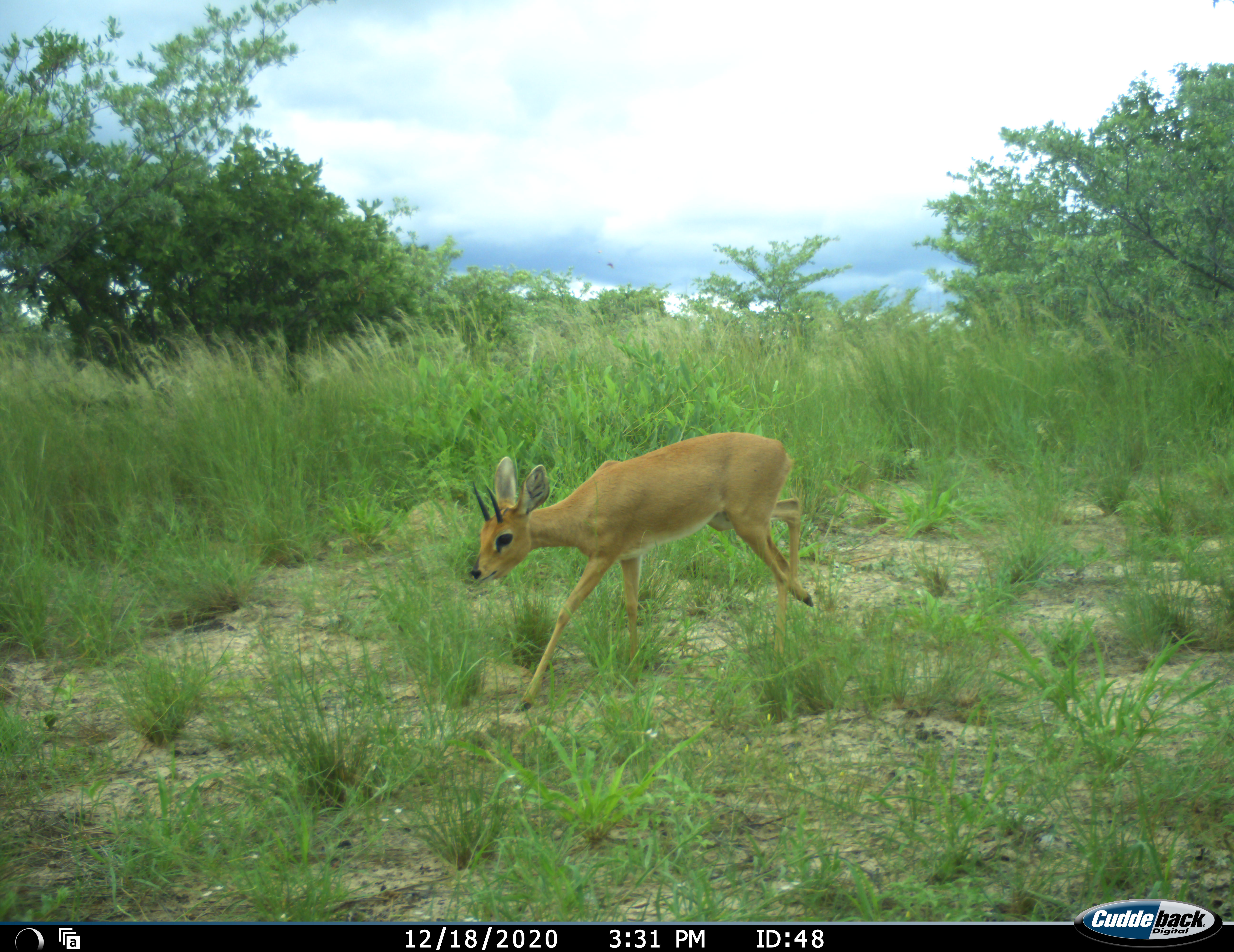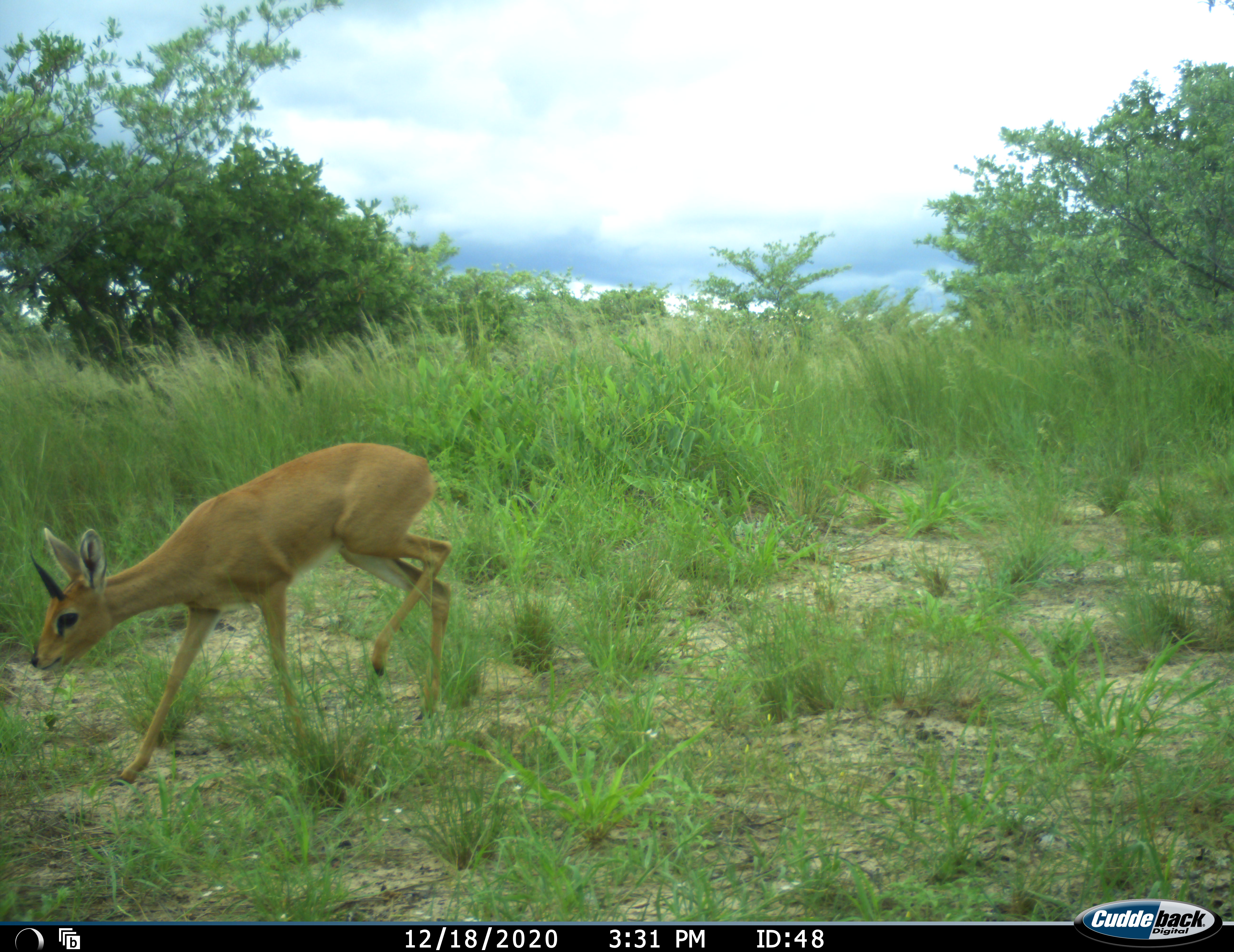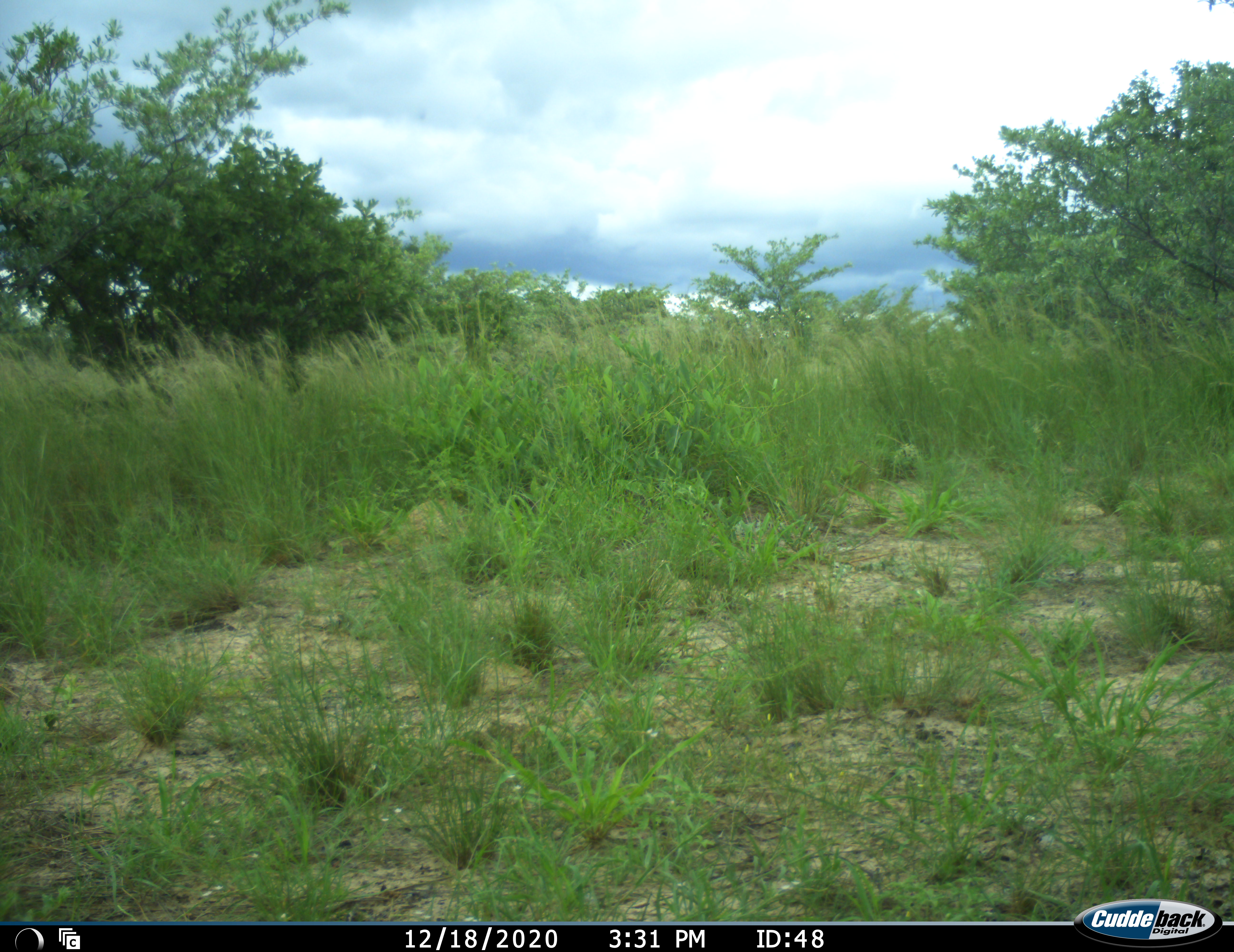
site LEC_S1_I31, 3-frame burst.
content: unidentified animal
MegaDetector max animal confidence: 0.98